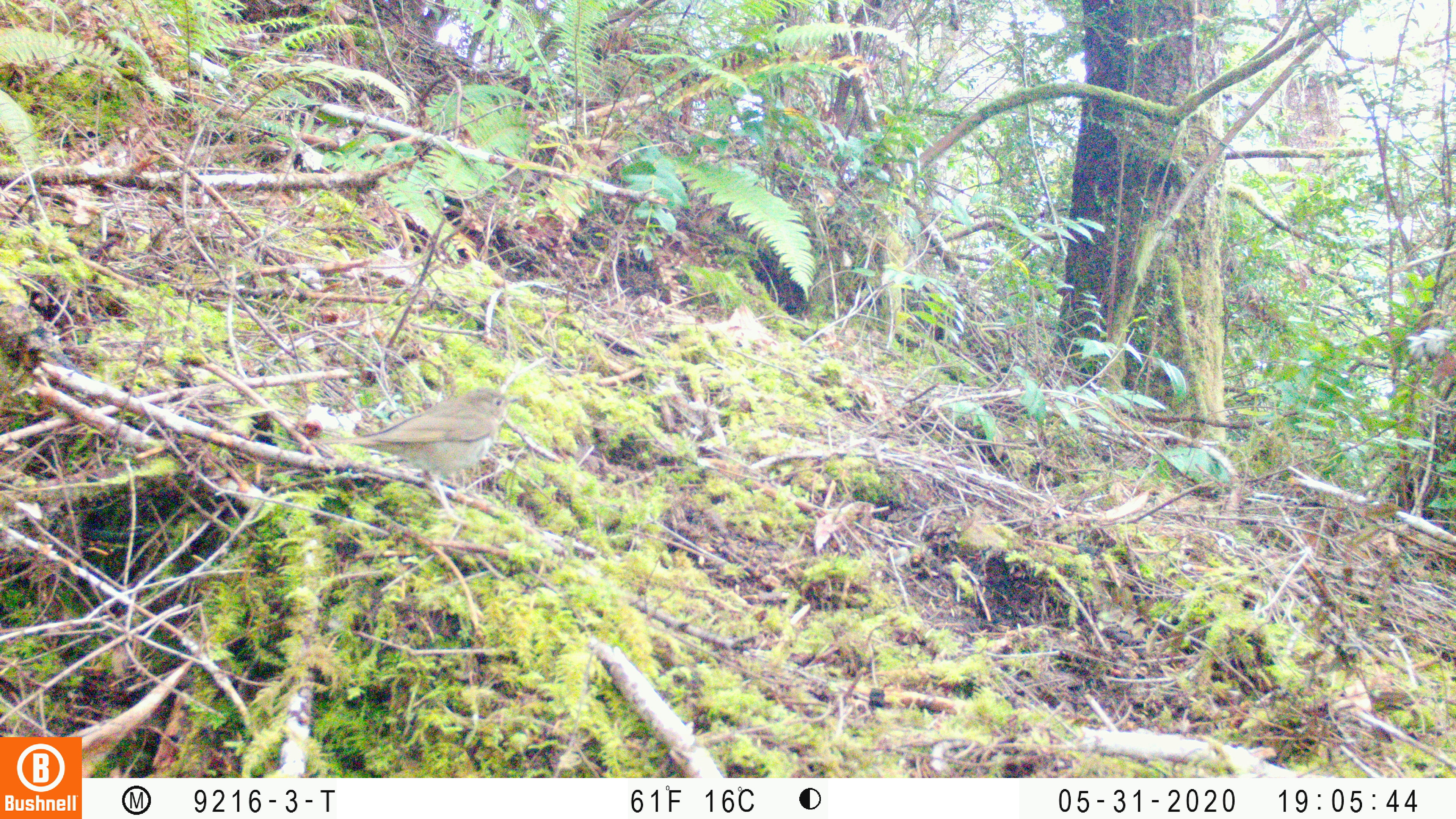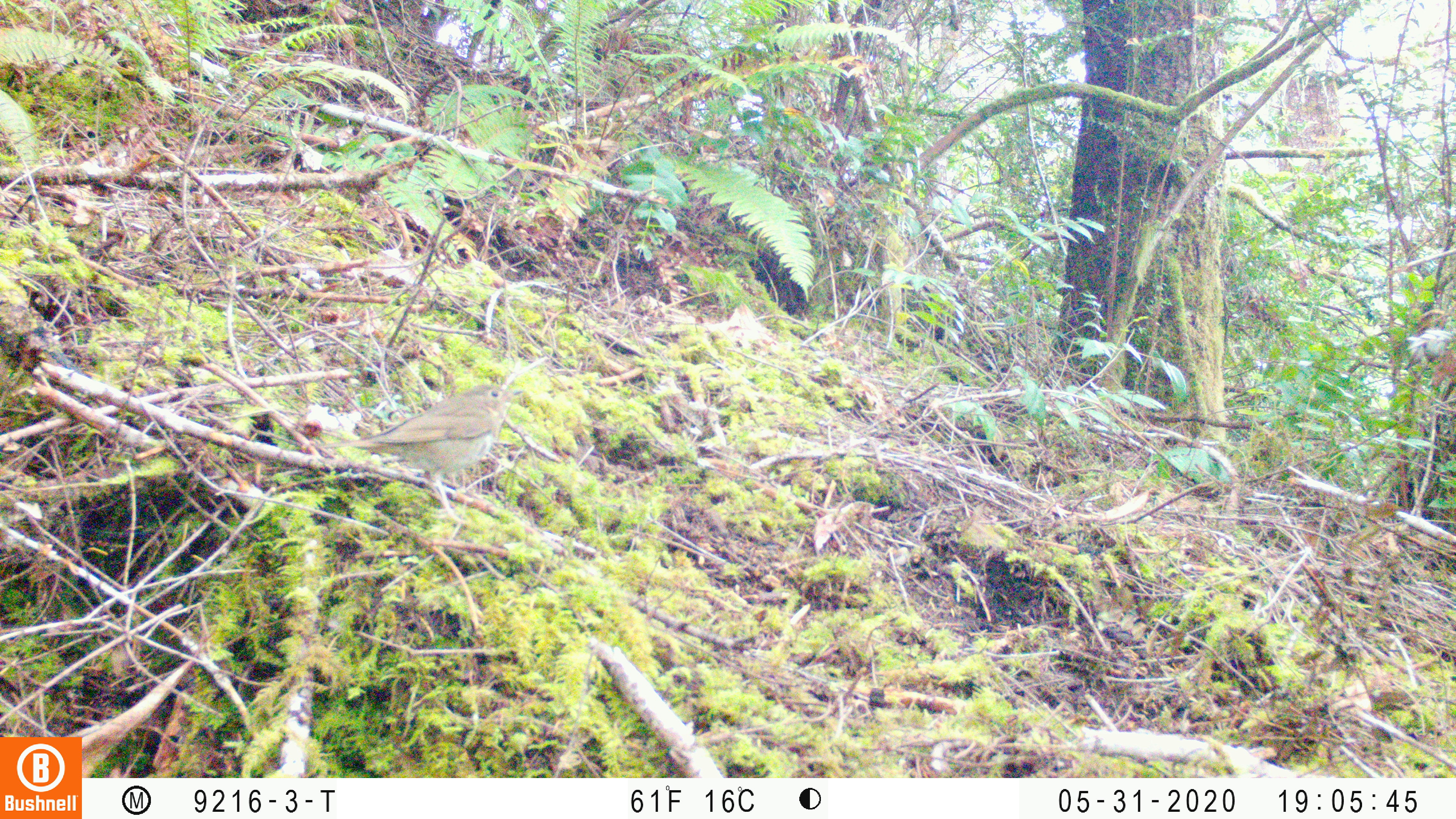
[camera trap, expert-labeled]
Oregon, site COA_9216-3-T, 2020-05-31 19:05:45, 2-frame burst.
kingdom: Animalia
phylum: Chordata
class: Aves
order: Passeriformes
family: Turdidae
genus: Catharus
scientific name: Catharus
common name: brown thrushes and nightingale-thrushes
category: catharus species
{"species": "catharus species (brown thrushes and nightingale-thrushes) (Catharus)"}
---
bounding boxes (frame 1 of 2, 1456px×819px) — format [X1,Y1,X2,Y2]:
catharus species: [313,371,539,528]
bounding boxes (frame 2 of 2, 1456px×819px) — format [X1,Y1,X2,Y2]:
catharus species: [307,371,535,545]